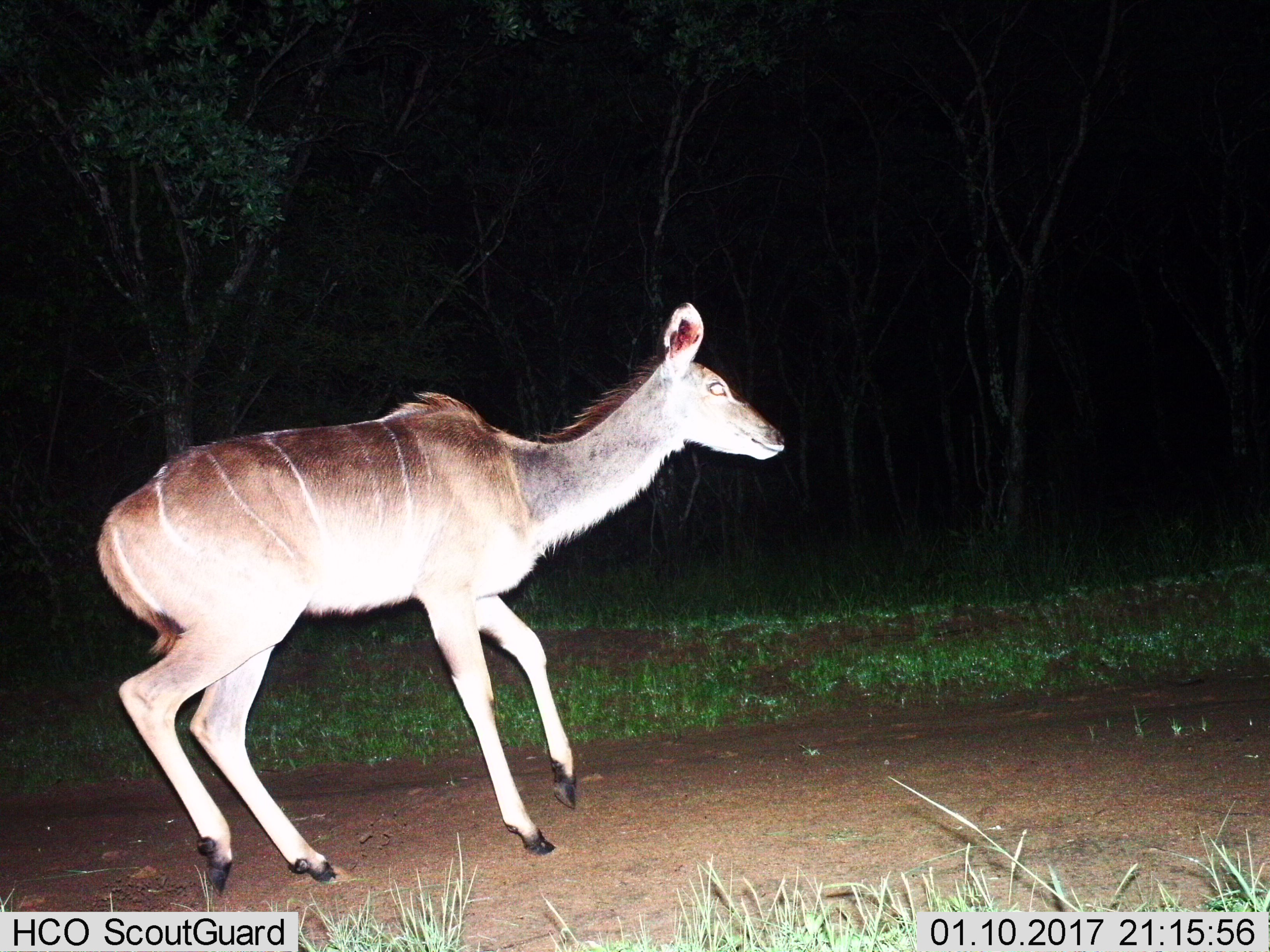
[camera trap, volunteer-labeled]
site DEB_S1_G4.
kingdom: Animalia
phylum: Chordata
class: Mammalia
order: Artiodactyla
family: Bovidae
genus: Tragelaphus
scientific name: Tragelaphus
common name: kudu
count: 1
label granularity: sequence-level